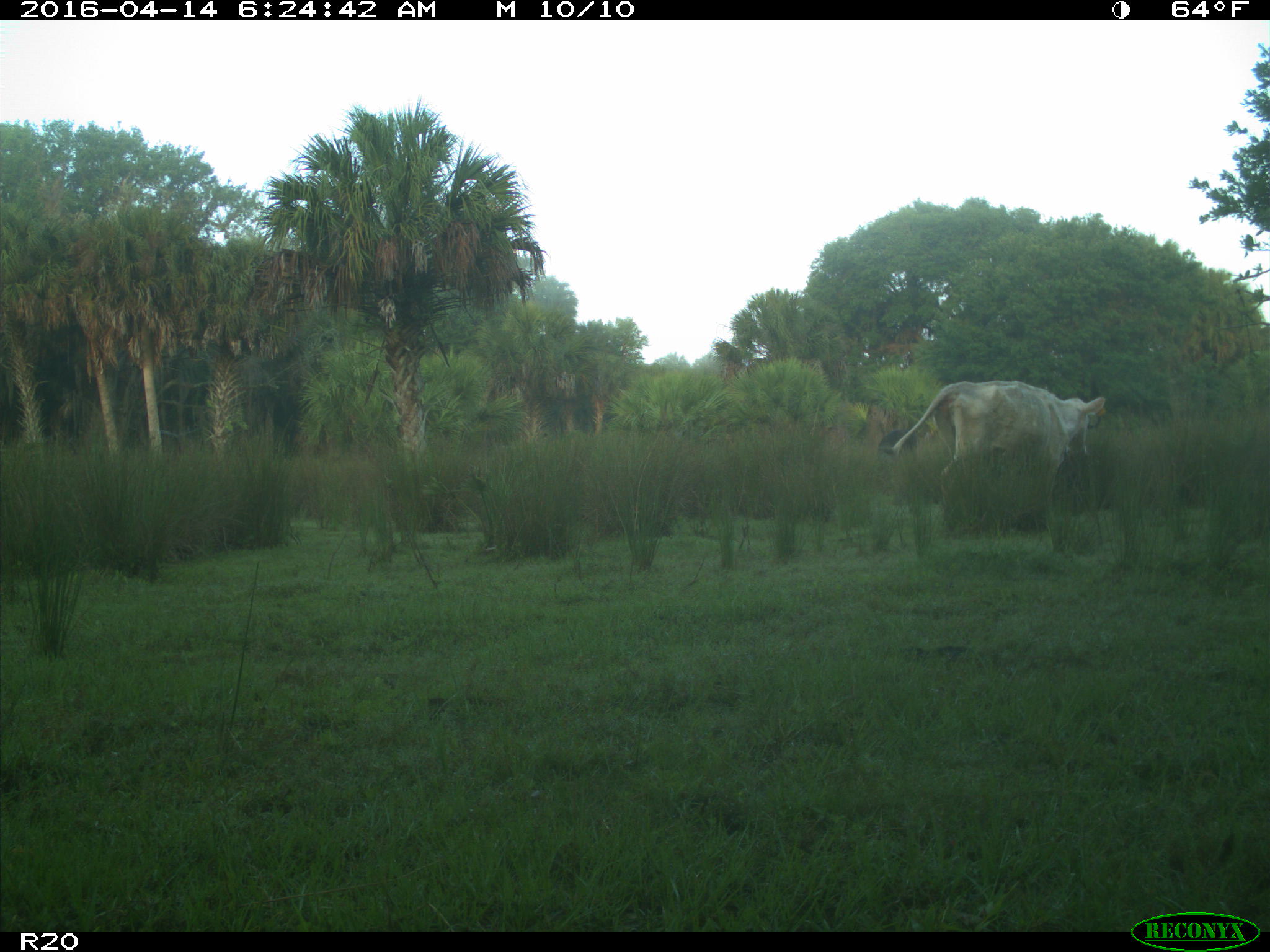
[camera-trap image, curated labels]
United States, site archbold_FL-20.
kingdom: Animalia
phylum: Chordata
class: Mammalia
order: Artiodactyla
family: Bovidae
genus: Bos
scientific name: Bos taurus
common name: domestic cow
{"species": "Bos taurus (domestic cow)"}